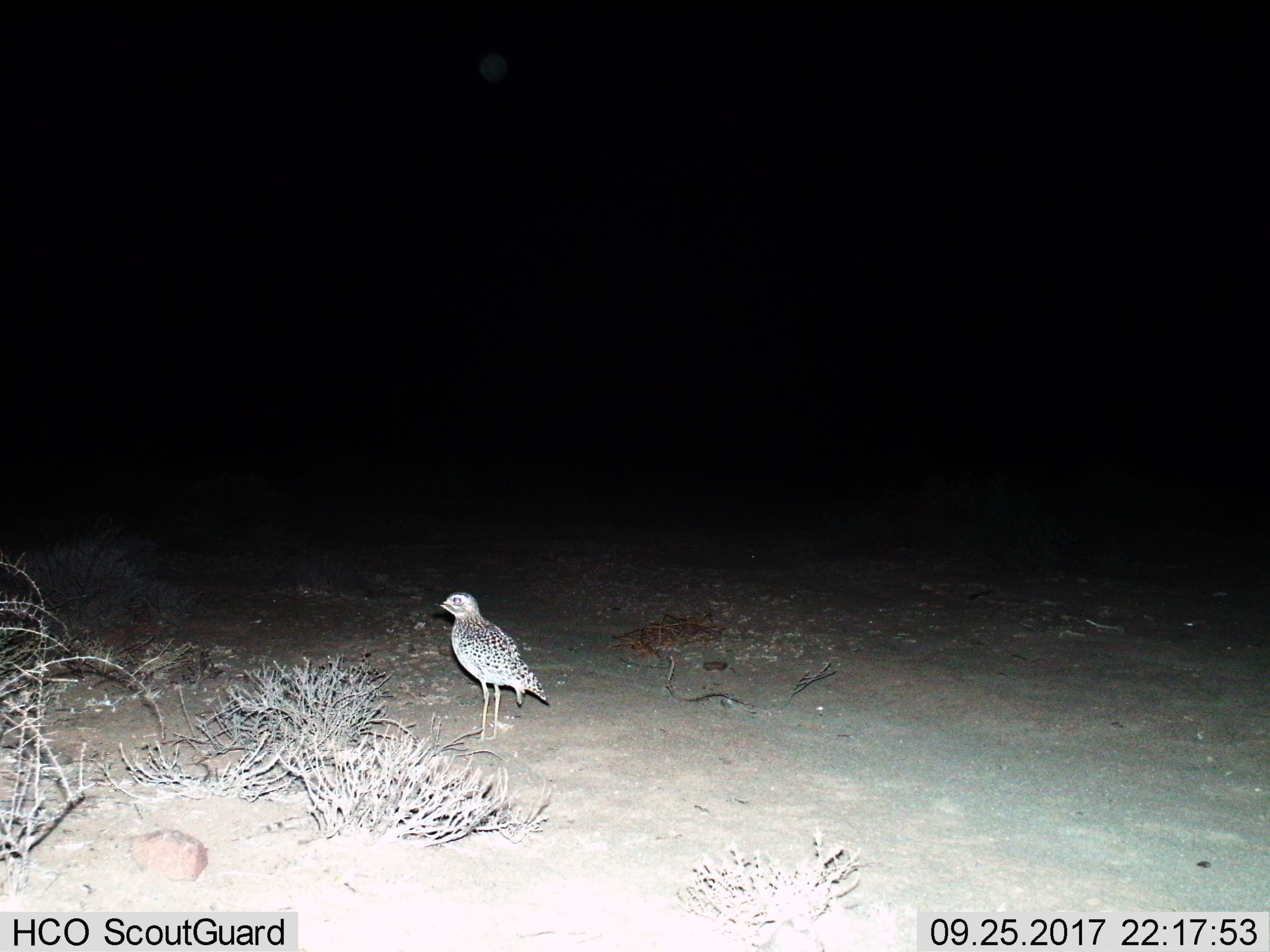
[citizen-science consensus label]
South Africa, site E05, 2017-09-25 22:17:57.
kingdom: Animalia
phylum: Chordata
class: Aves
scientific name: Aves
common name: bird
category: birdother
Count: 1.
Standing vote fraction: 86%.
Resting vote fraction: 14%.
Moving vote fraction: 0%.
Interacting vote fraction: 0%.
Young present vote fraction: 0%.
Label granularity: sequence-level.